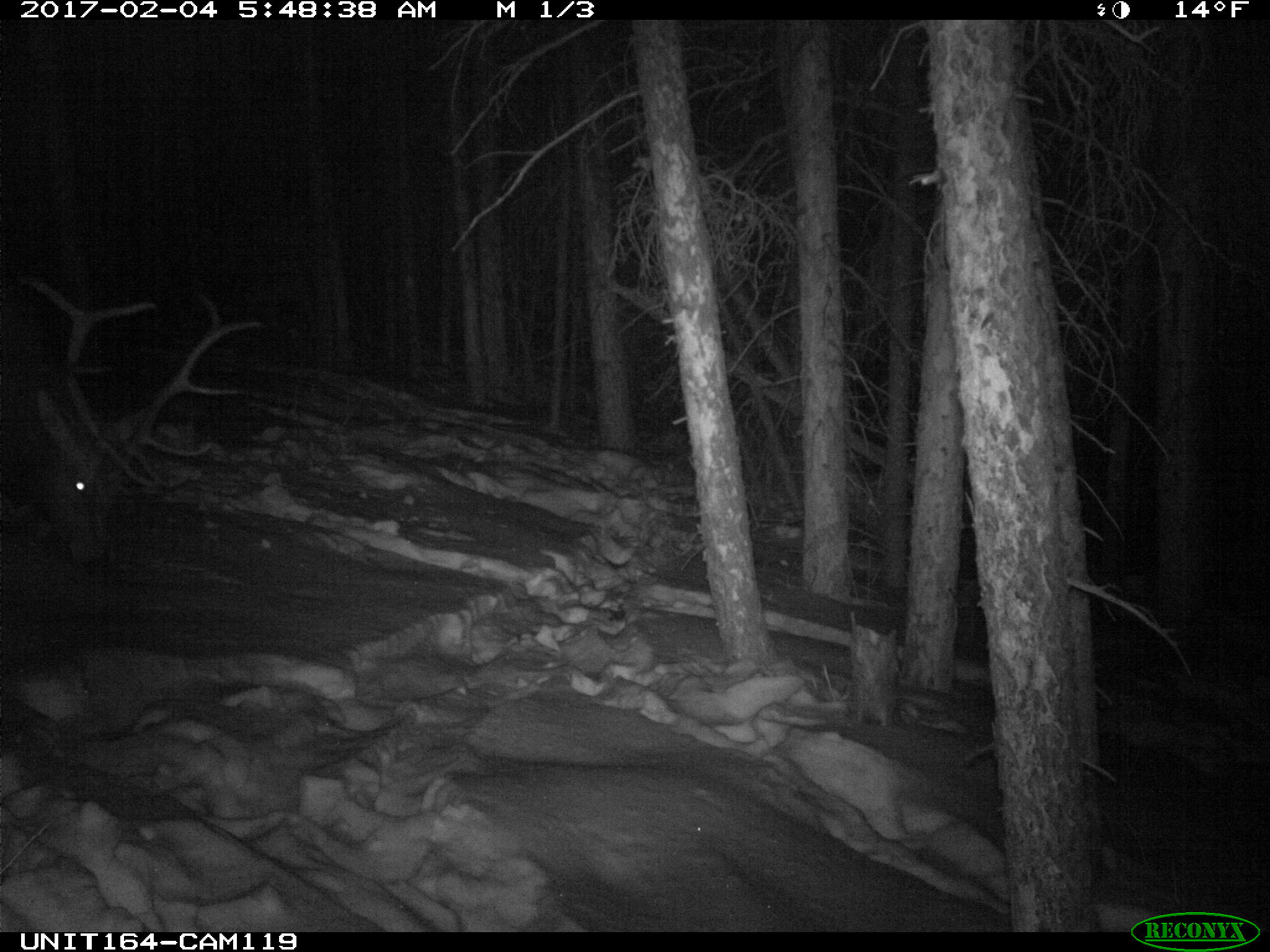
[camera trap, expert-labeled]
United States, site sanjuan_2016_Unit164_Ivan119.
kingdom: Animalia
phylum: Chordata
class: Mammalia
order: Artiodactyla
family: Cervidae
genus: Cervus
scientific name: Cervus elaphus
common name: red deer